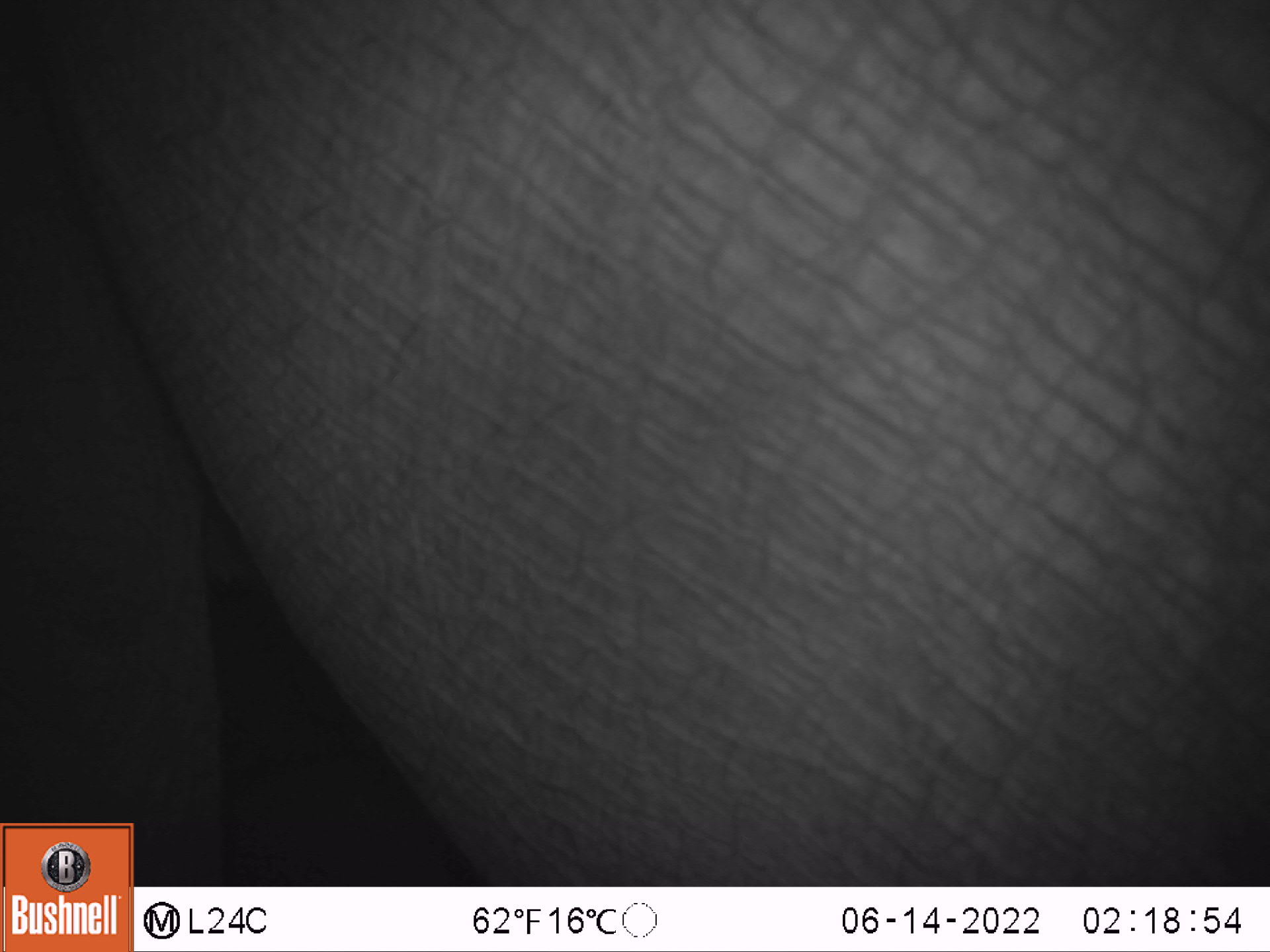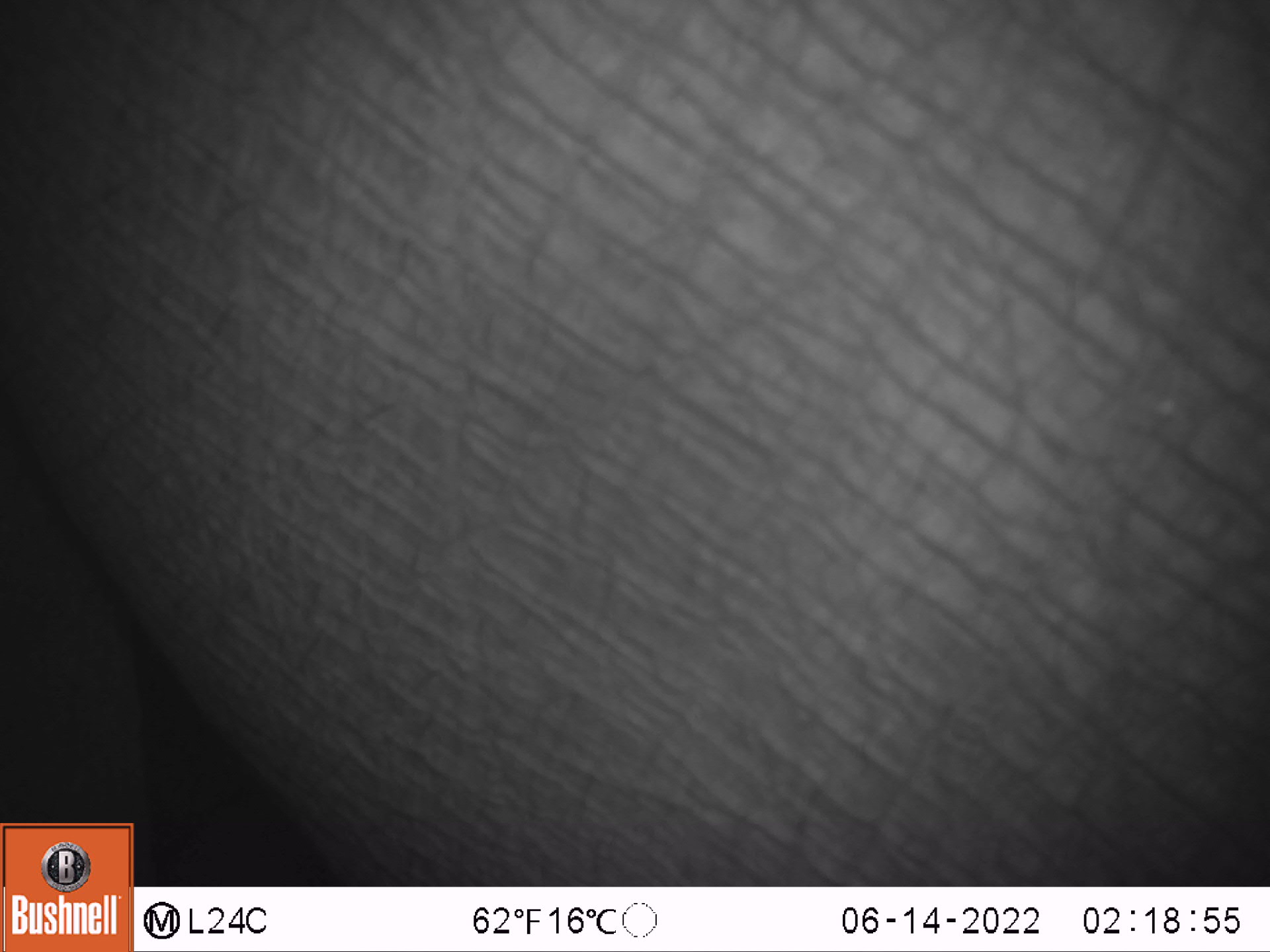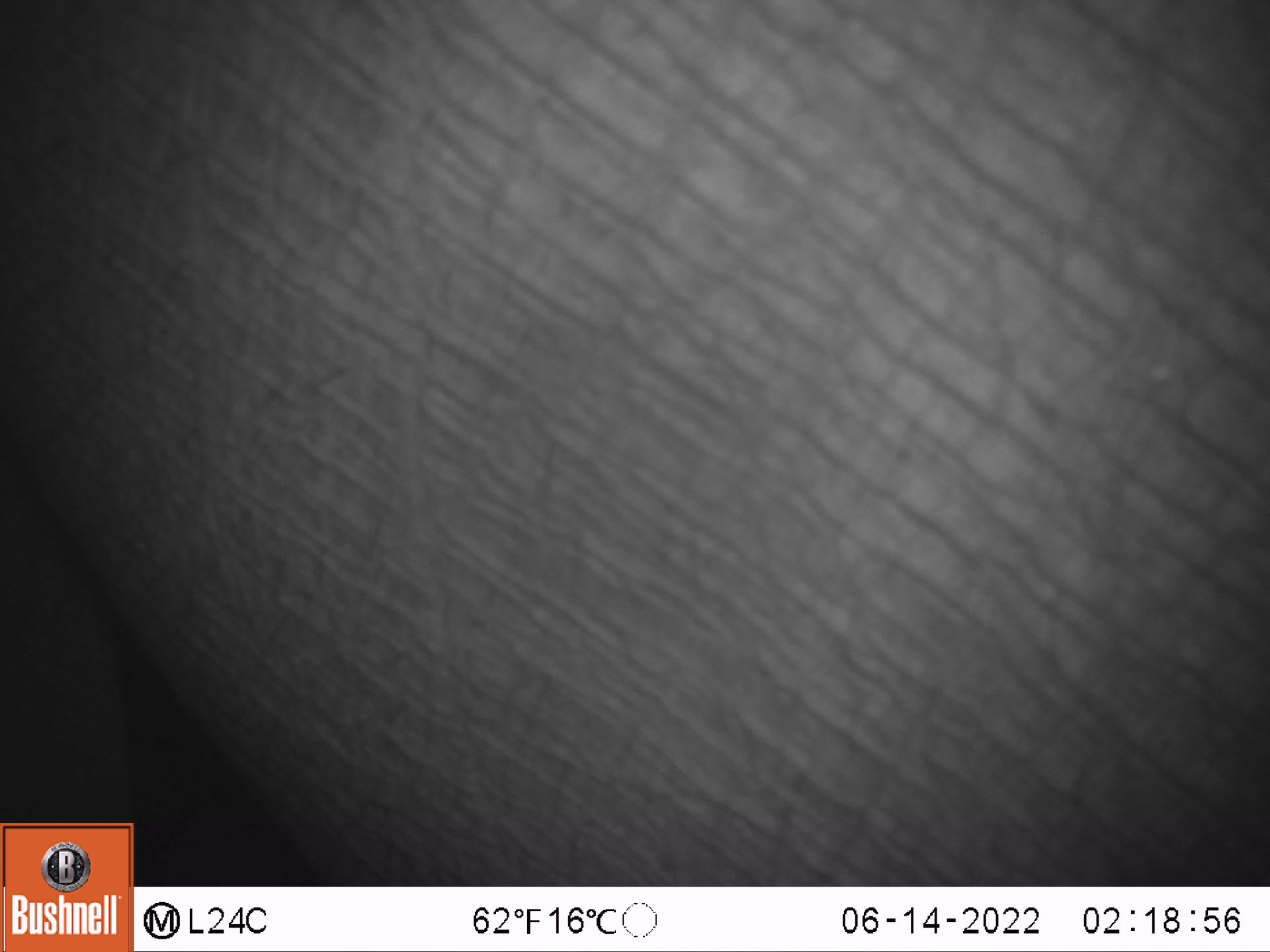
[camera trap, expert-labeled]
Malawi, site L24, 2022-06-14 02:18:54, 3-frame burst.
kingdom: Animalia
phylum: Chordata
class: Mammalia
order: Proboscidea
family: Elephantidae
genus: Loxodonta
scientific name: Loxodonta africana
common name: african savanna elephant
African savanna elephant (Loxodonta africana), count 1.